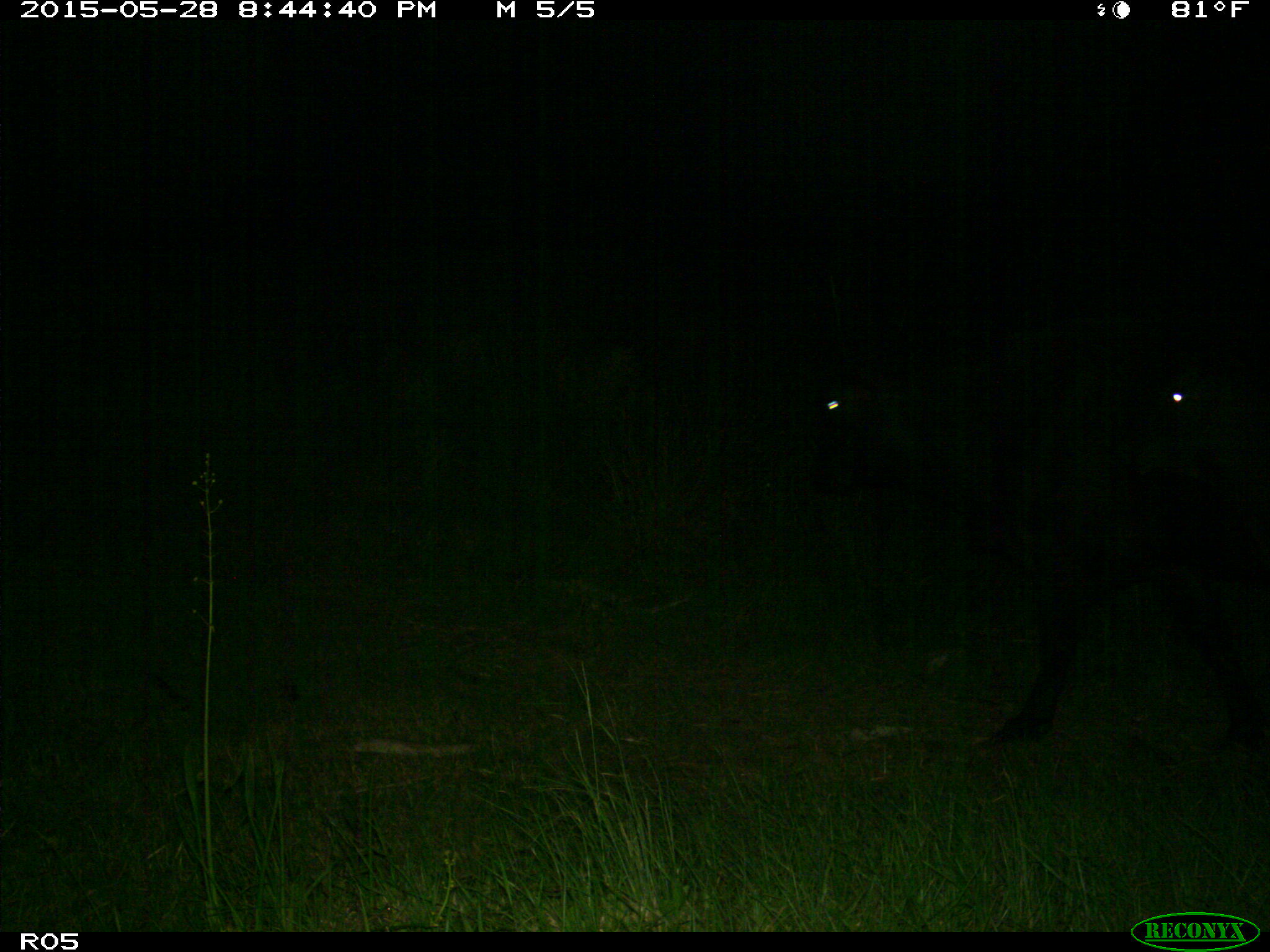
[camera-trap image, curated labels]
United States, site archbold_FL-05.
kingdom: Animalia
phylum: Chordata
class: Mammalia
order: Artiodactyla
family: Bovidae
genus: Bos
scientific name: Bos taurus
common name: domestic cow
Bos taurus (domestic cow).